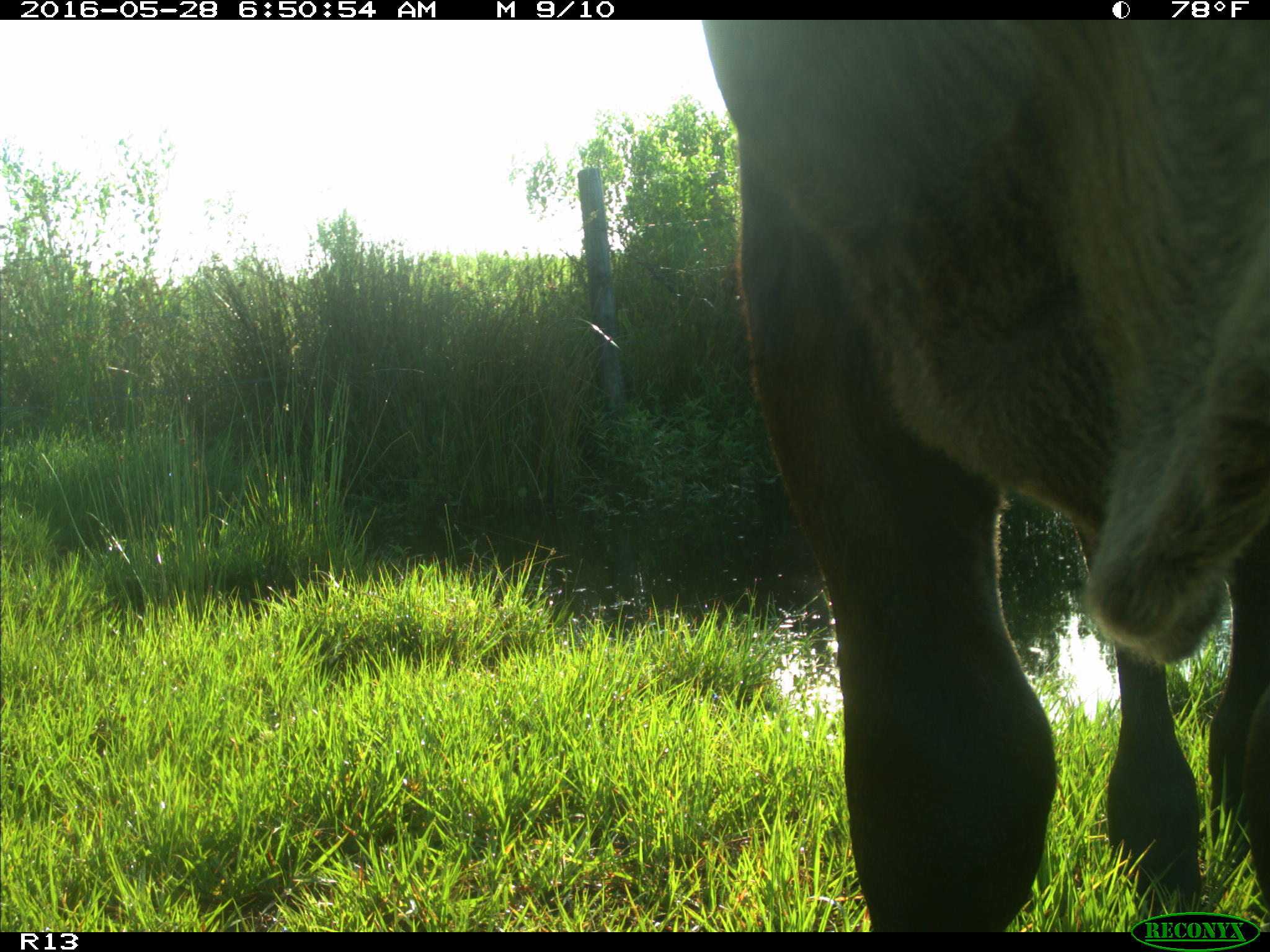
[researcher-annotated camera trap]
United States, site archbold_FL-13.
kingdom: Animalia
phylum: Chordata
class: Mammalia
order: Artiodactyla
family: Bovidae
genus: Bos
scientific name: Bos taurus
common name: domestic cow